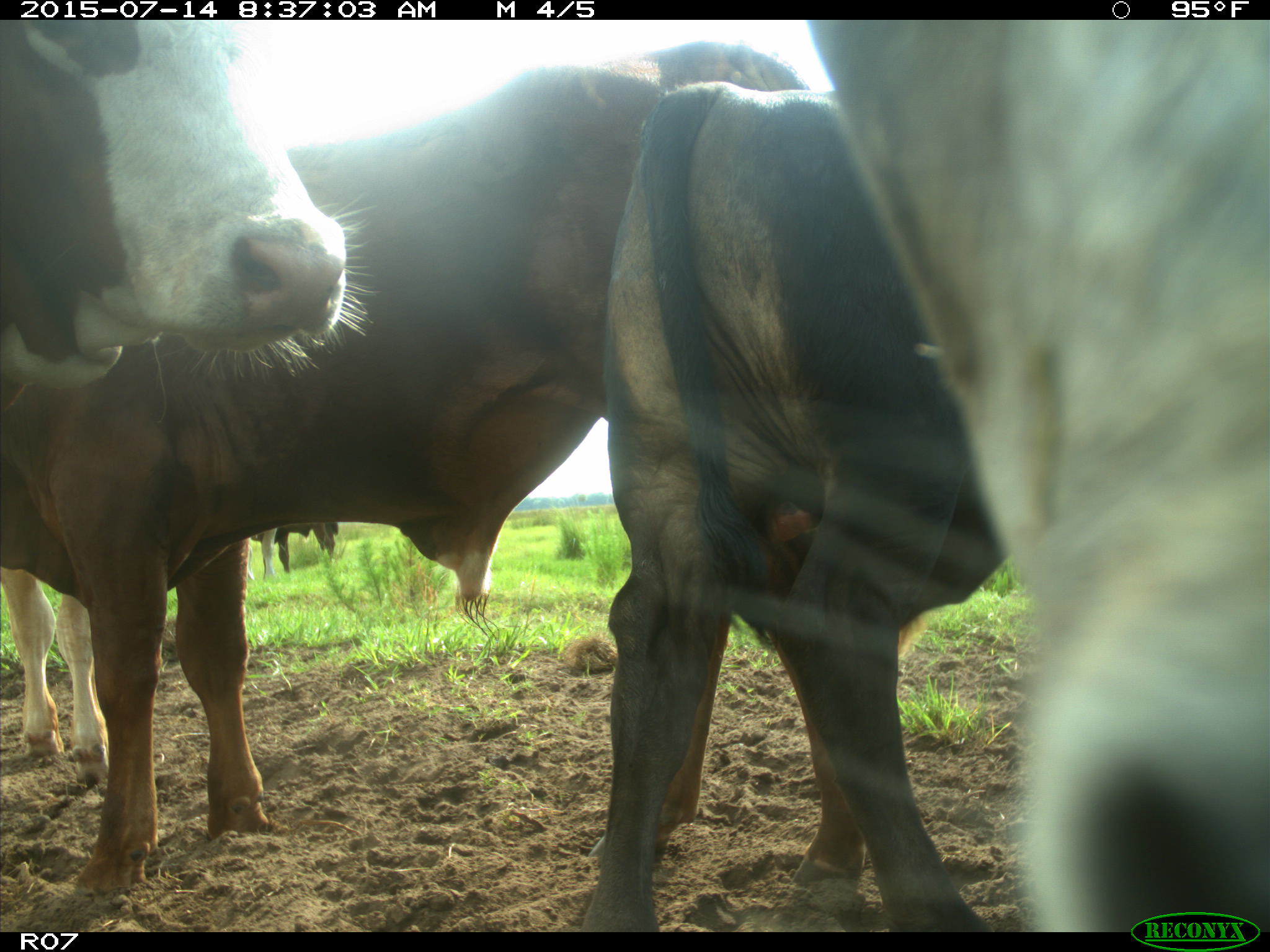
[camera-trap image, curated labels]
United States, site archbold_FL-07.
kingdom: Animalia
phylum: Chordata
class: Mammalia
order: Artiodactyla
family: Bovidae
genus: Bos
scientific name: Bos taurus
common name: domestic cow